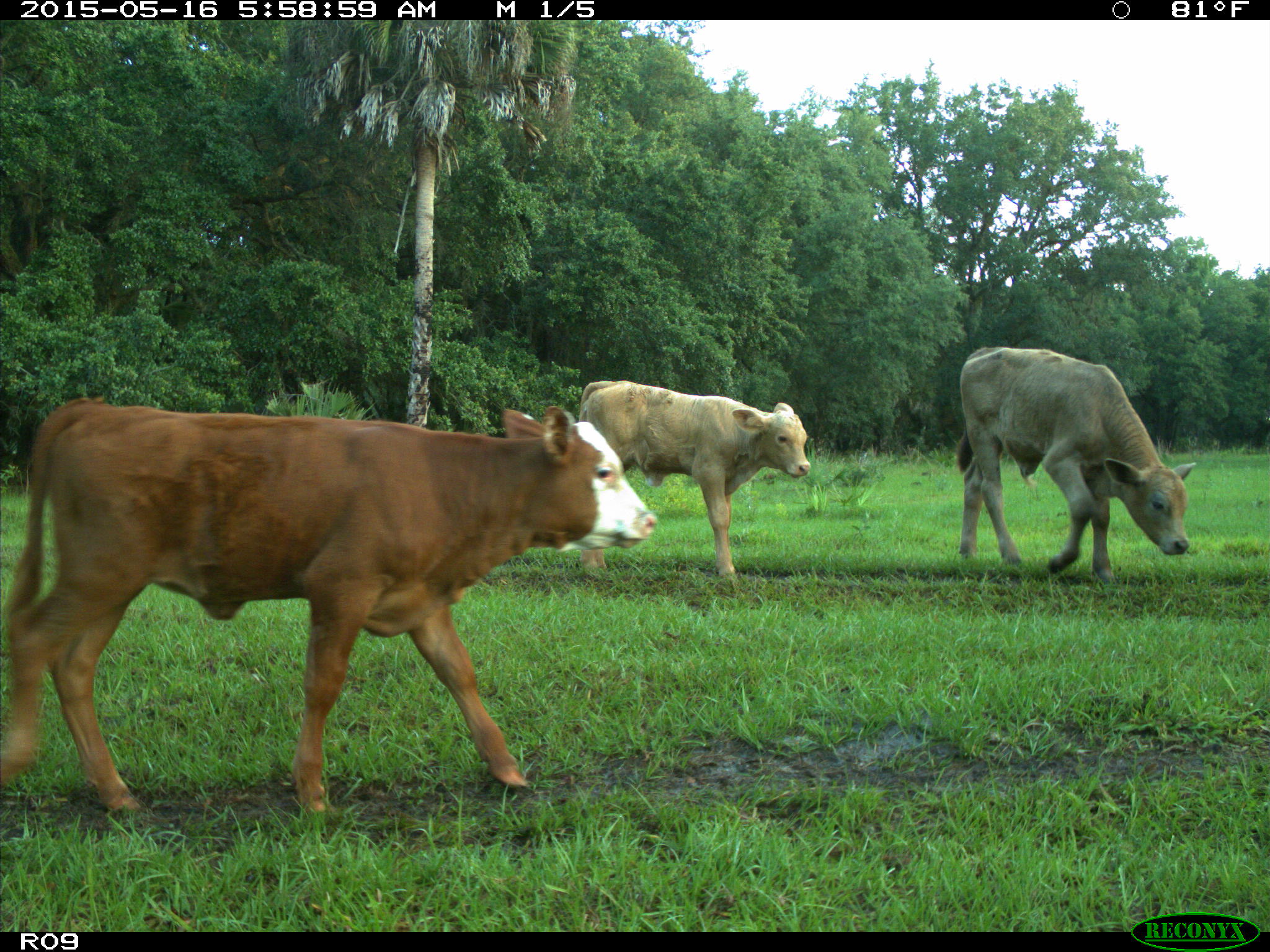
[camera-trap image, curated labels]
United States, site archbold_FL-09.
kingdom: Animalia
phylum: Chordata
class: Mammalia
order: Artiodactyla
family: Bovidae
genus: Bos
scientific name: Bos taurus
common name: domestic cow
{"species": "Bos taurus (domestic cow)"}